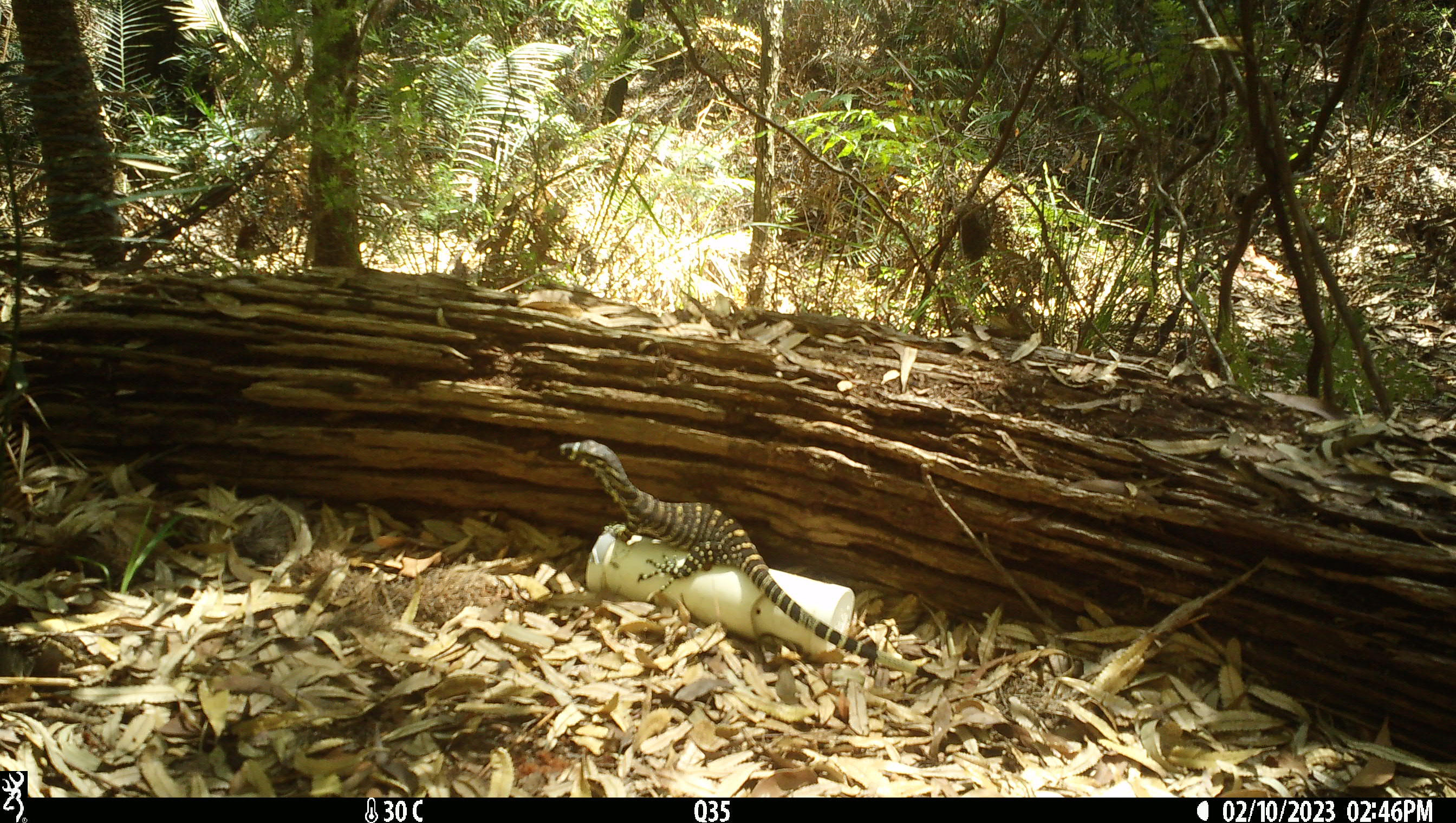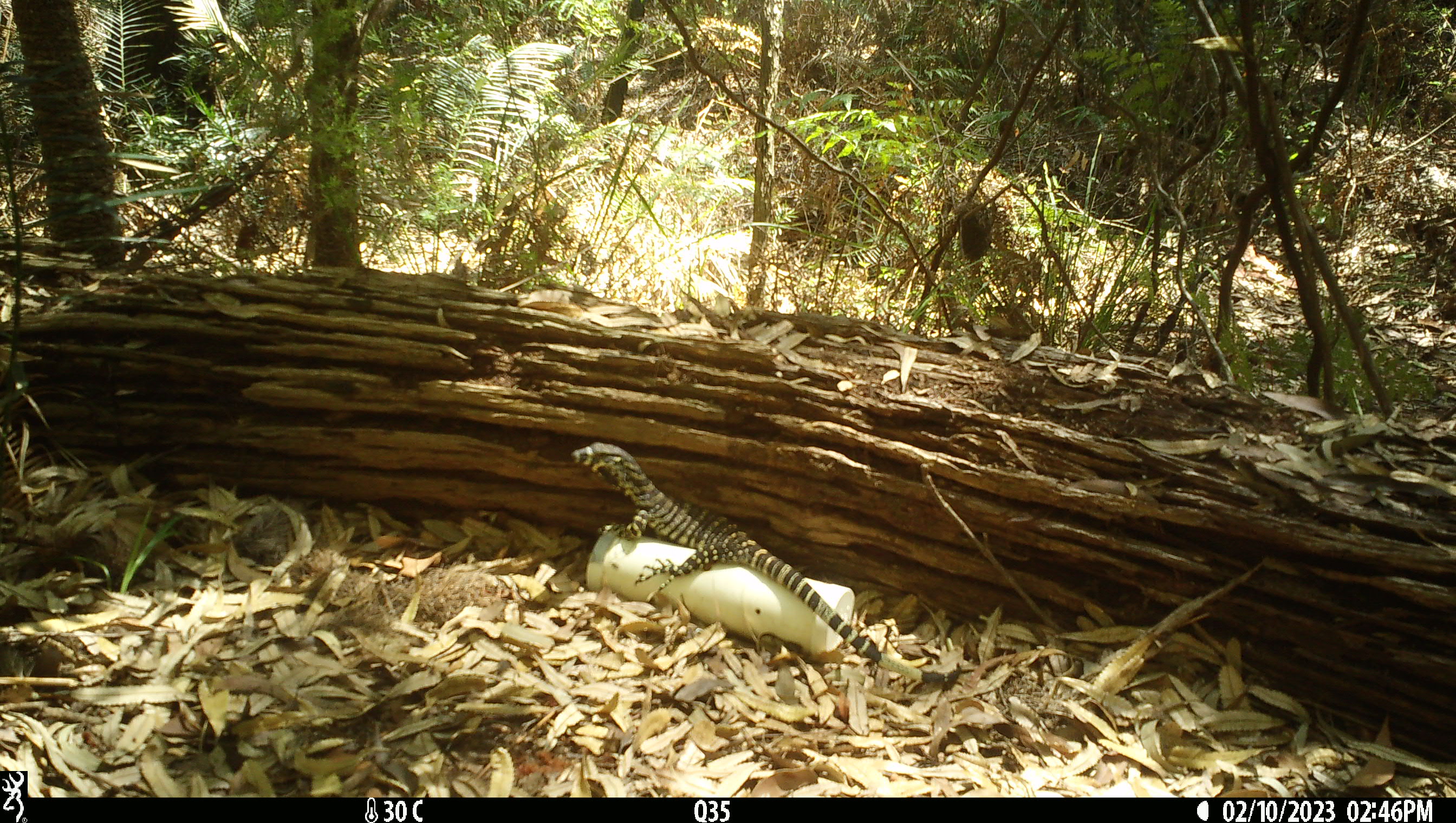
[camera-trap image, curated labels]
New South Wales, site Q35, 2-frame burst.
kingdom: Animalia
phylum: Chordata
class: Reptilia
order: Squamata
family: Varanidae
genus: Varanus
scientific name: Varanus varius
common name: lace monitor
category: goanna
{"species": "goanna (lace monitor) (Varanus varius)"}